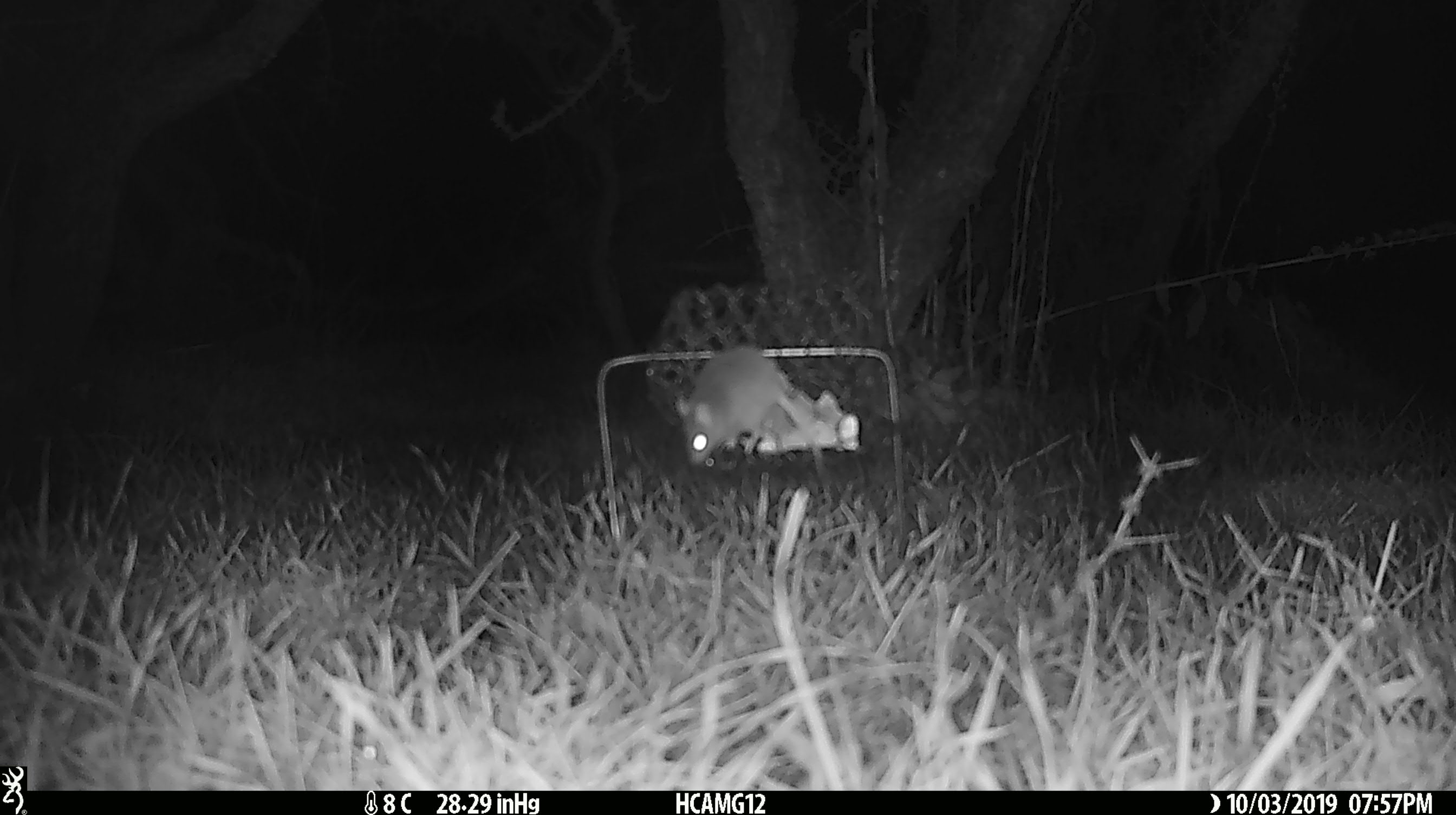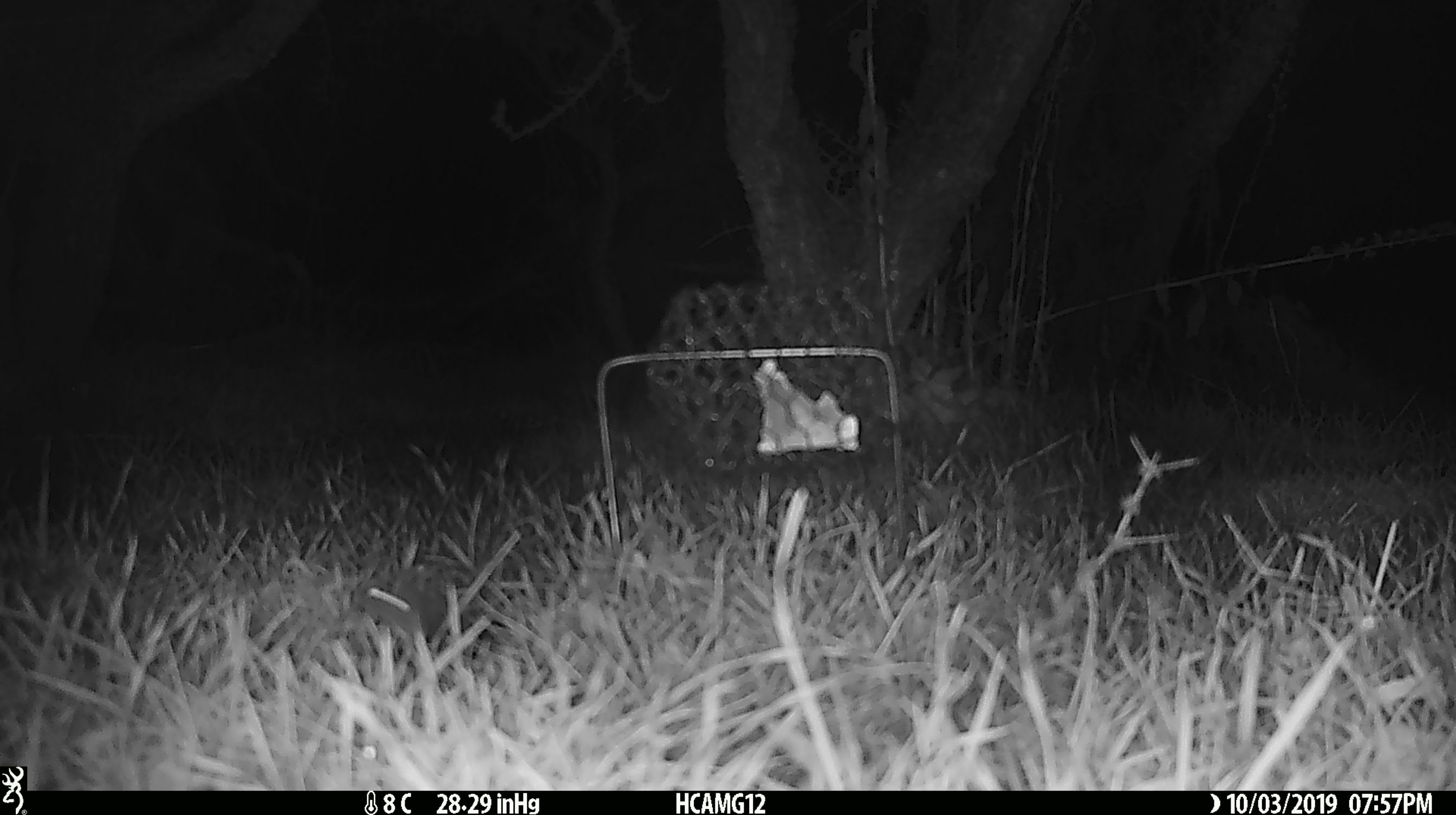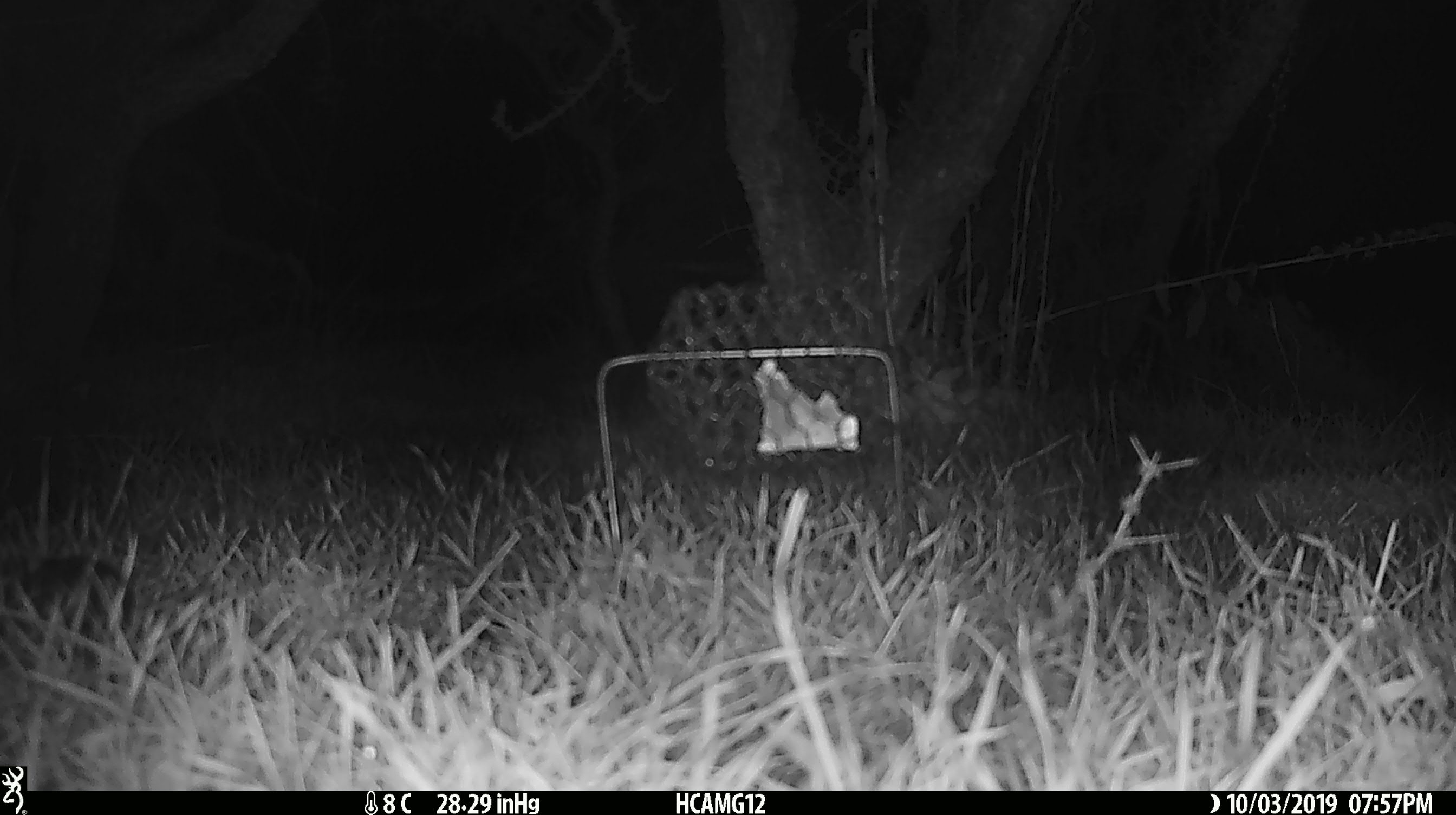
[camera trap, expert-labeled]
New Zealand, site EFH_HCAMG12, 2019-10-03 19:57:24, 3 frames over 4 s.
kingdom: Animalia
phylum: Chordata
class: Mammalia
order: Rodentia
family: Muridae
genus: Mus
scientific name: Mus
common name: mouse